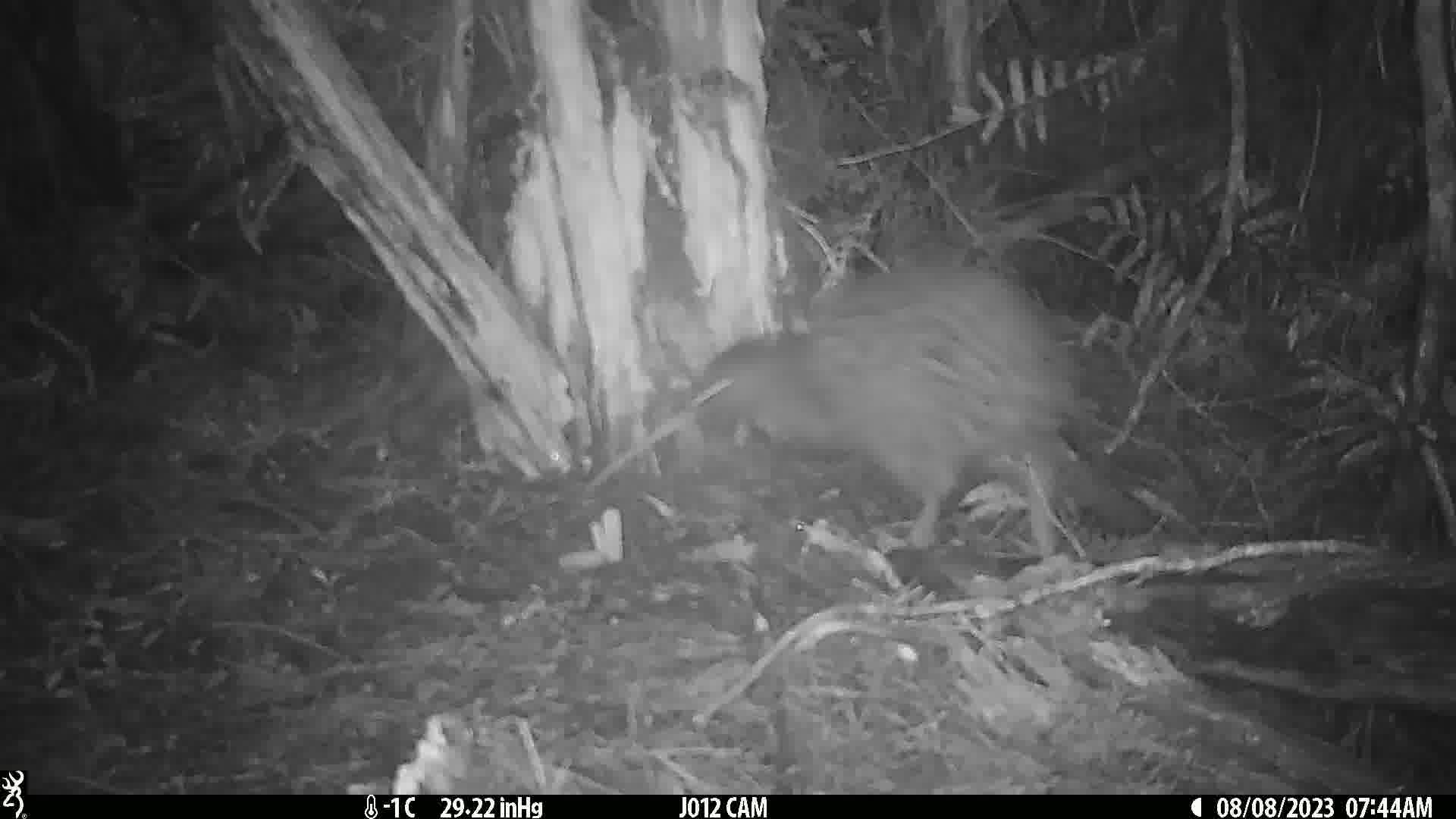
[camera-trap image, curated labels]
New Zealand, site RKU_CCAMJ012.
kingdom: Animalia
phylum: Chordata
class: Aves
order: Apterygiformes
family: Apterygidae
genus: Apteryx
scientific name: Apteryx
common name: kiwi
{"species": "kiwi (Apteryx)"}